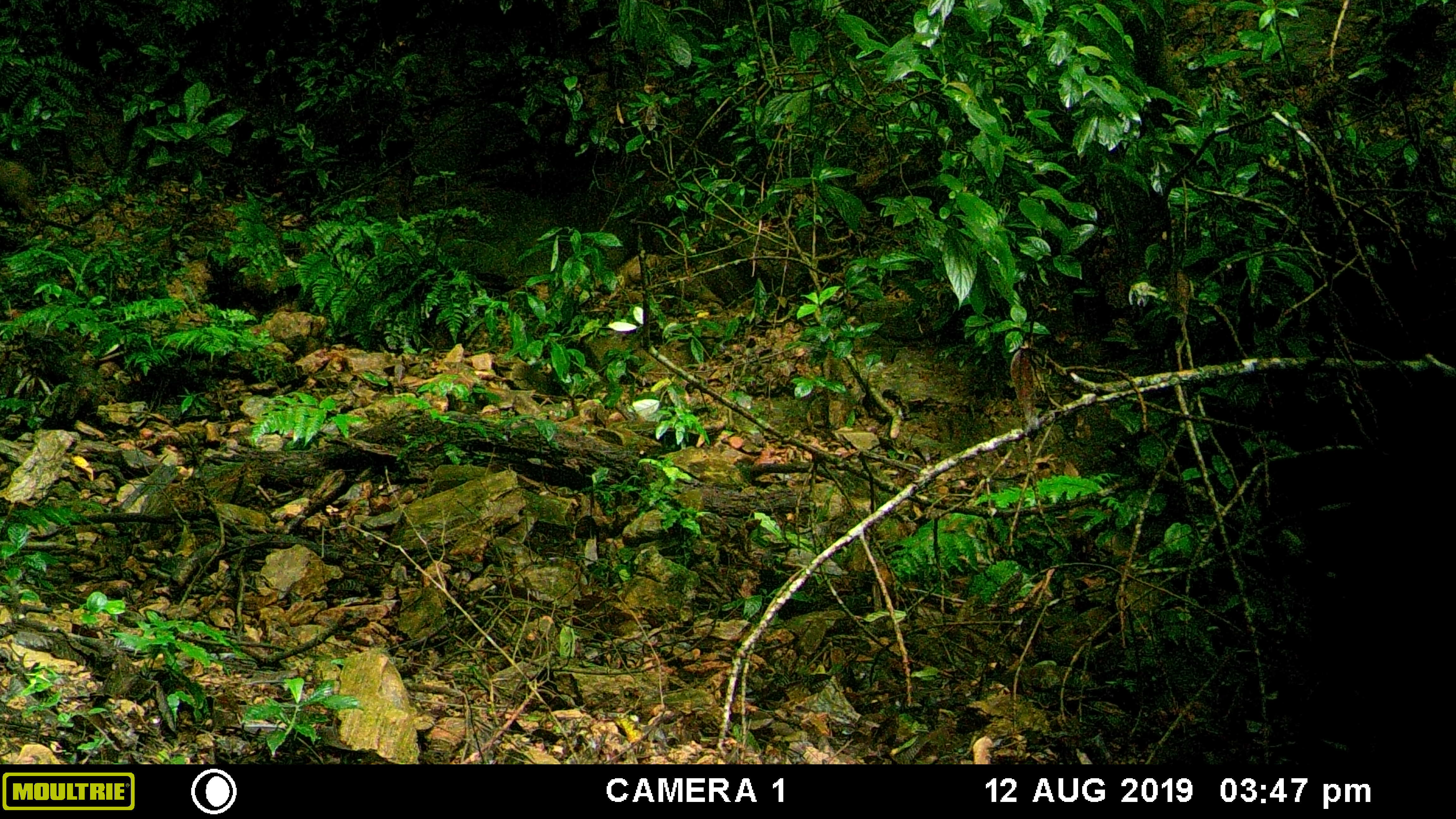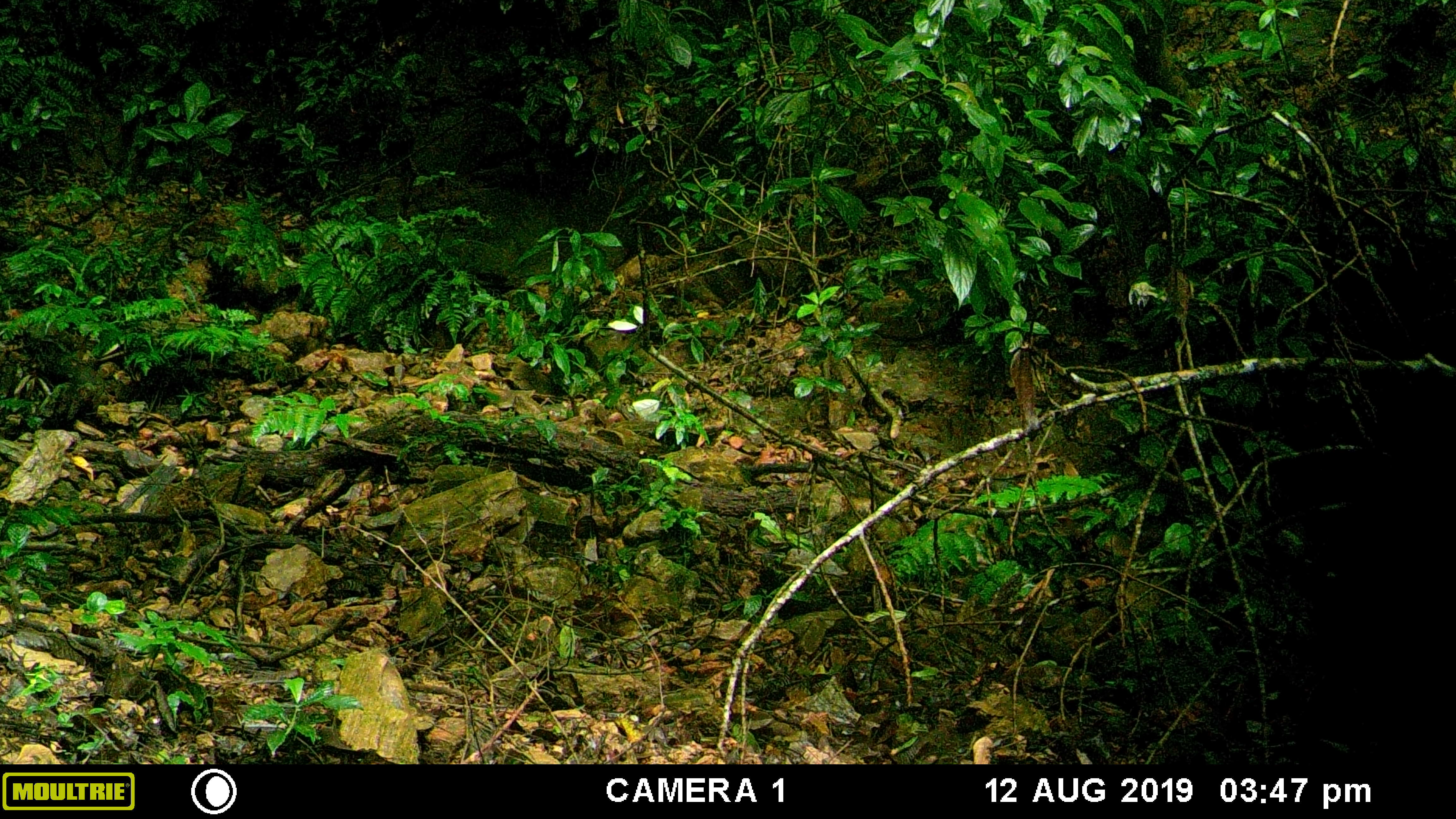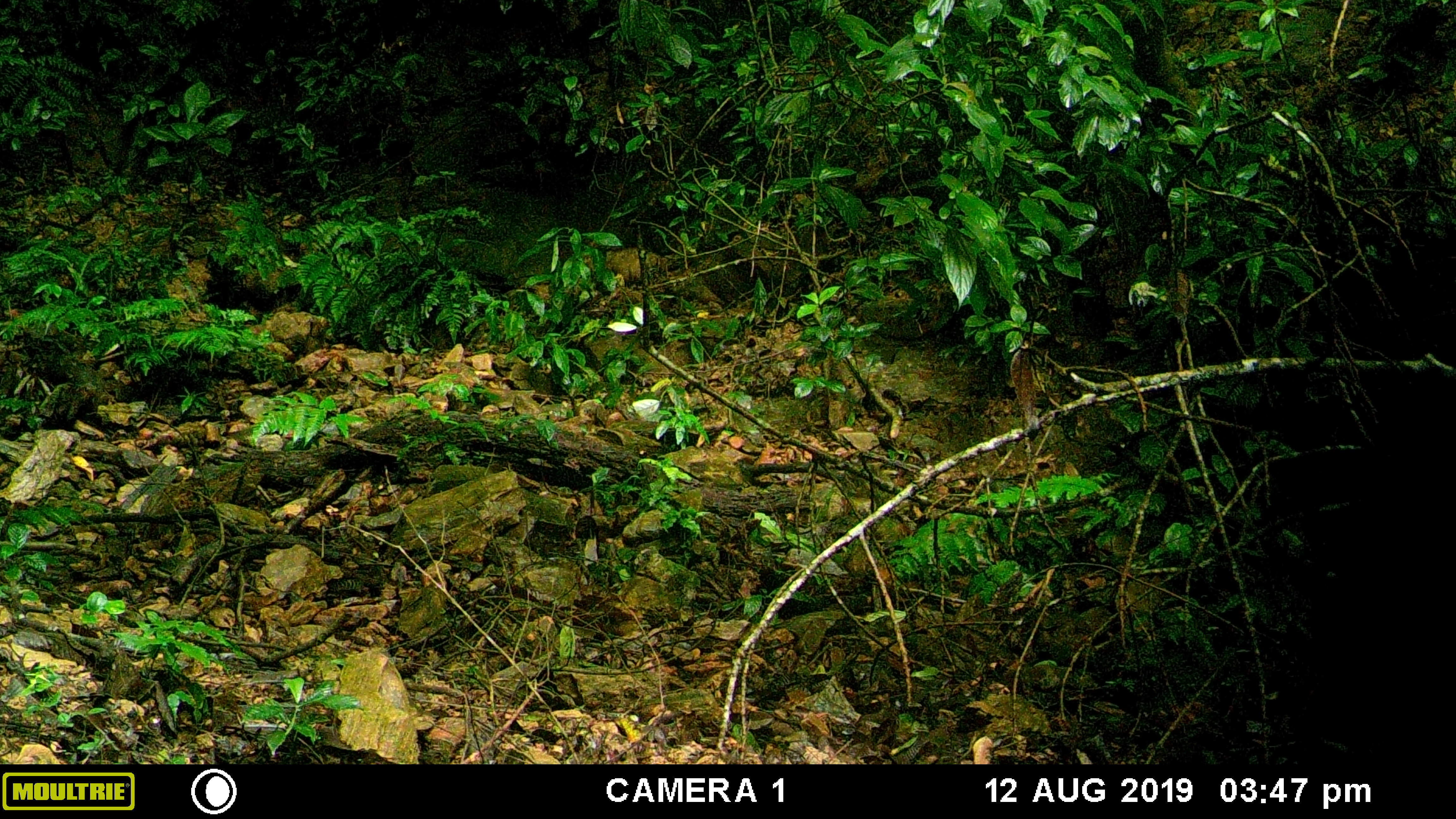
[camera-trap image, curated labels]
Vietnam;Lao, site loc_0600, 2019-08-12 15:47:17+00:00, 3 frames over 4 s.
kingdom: Animalia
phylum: Chordata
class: Mammalia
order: Artiodactyla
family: Suidae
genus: Sus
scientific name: Sus scrofa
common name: eurasian wild pig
Eurasian wild pig (Sus scrofa). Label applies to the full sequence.